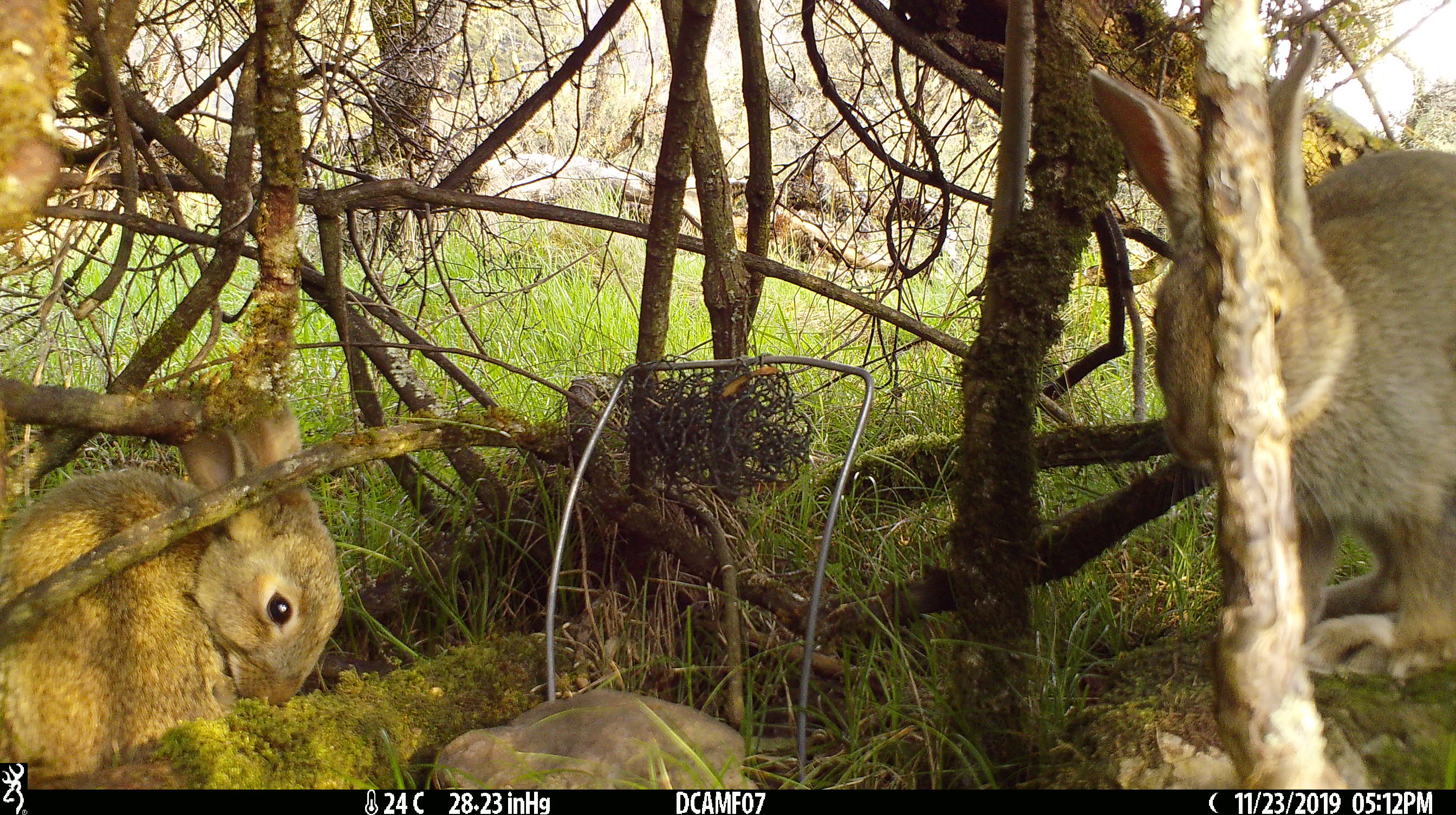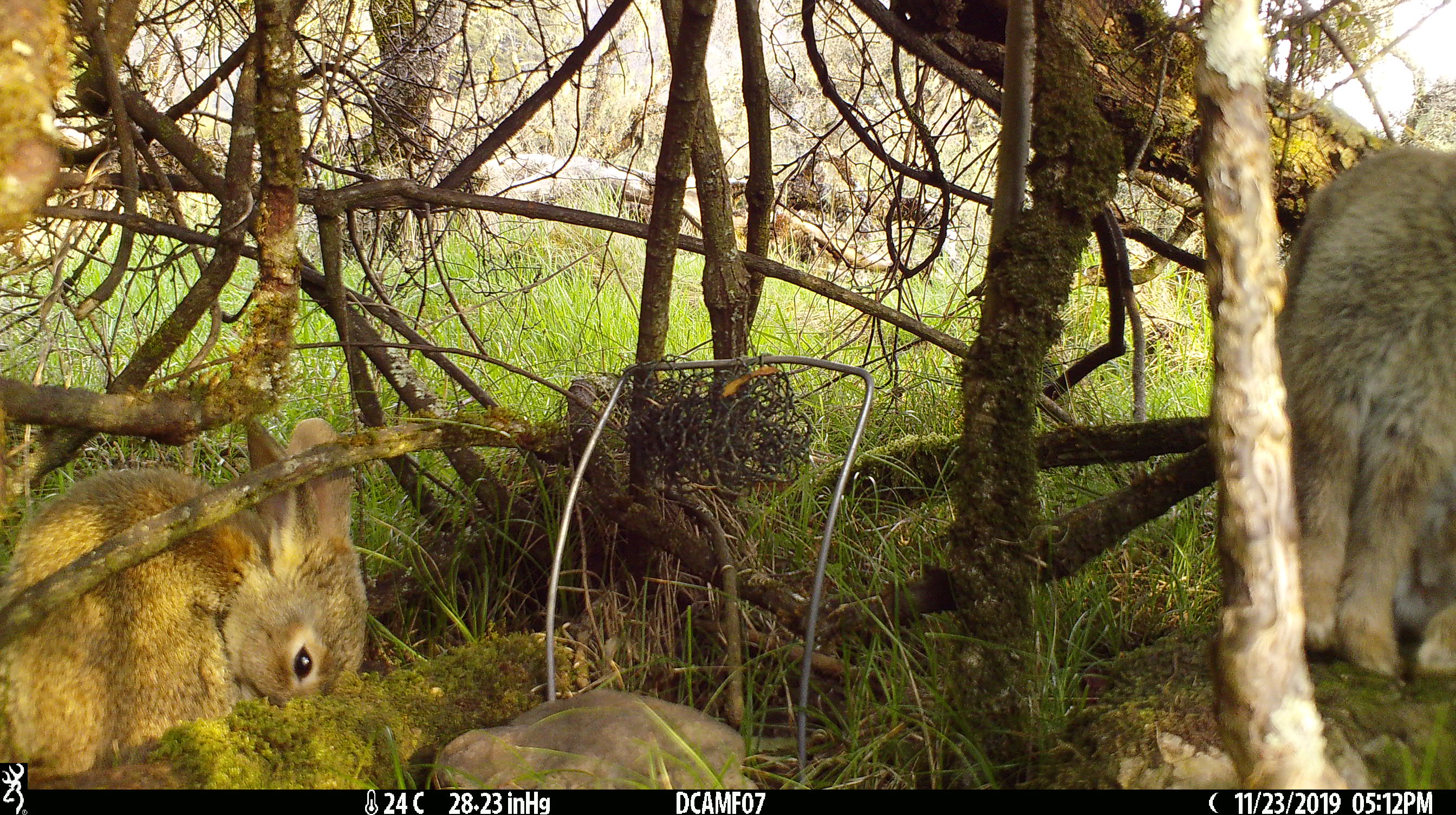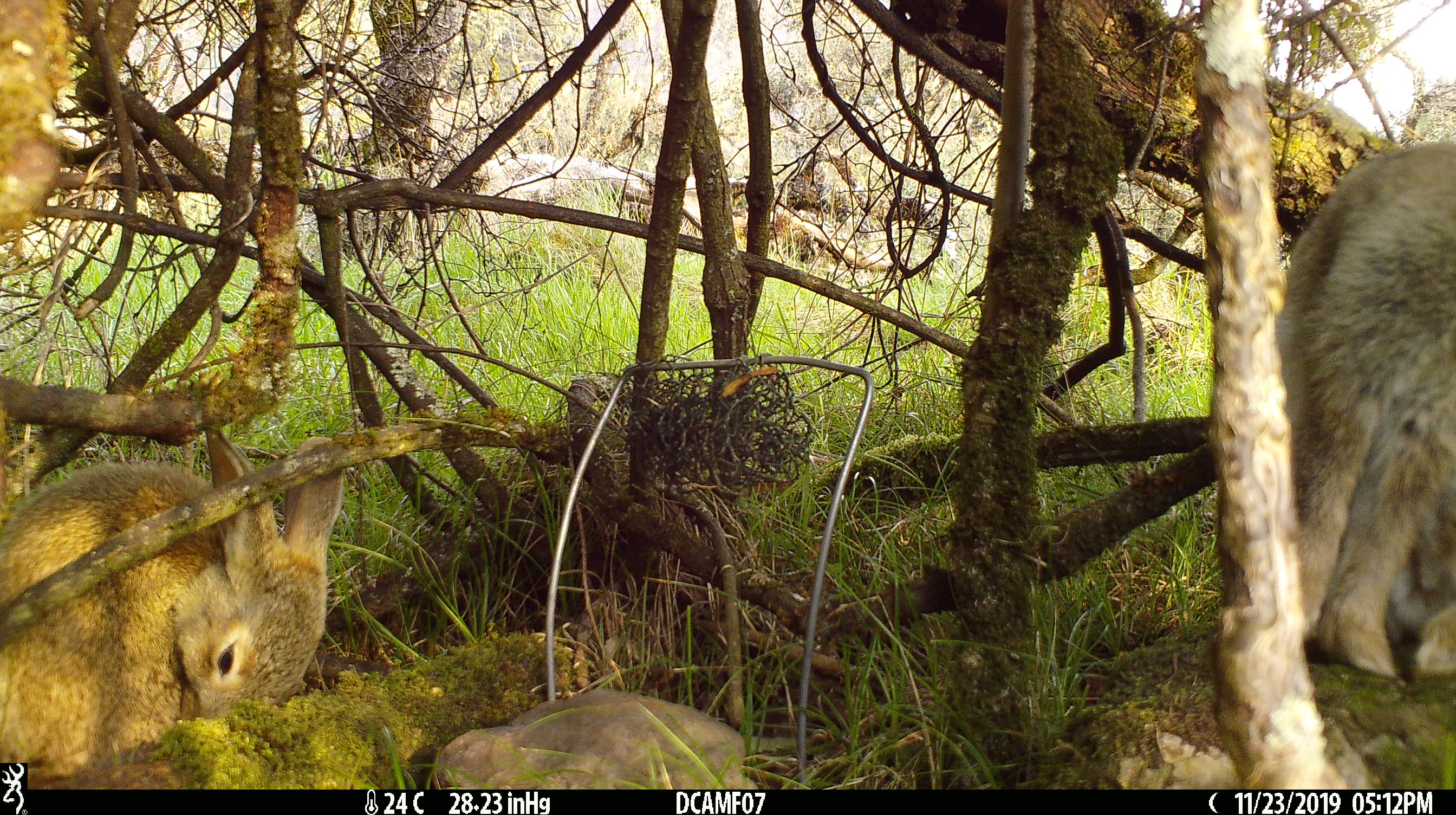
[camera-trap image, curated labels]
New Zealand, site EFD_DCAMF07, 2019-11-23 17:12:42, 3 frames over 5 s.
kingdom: Animalia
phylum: Chordata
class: Mammalia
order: Lagomorpha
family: Leporidae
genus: Oryctolagus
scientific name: Oryctolagus cuniculus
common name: european rabbit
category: rabbit